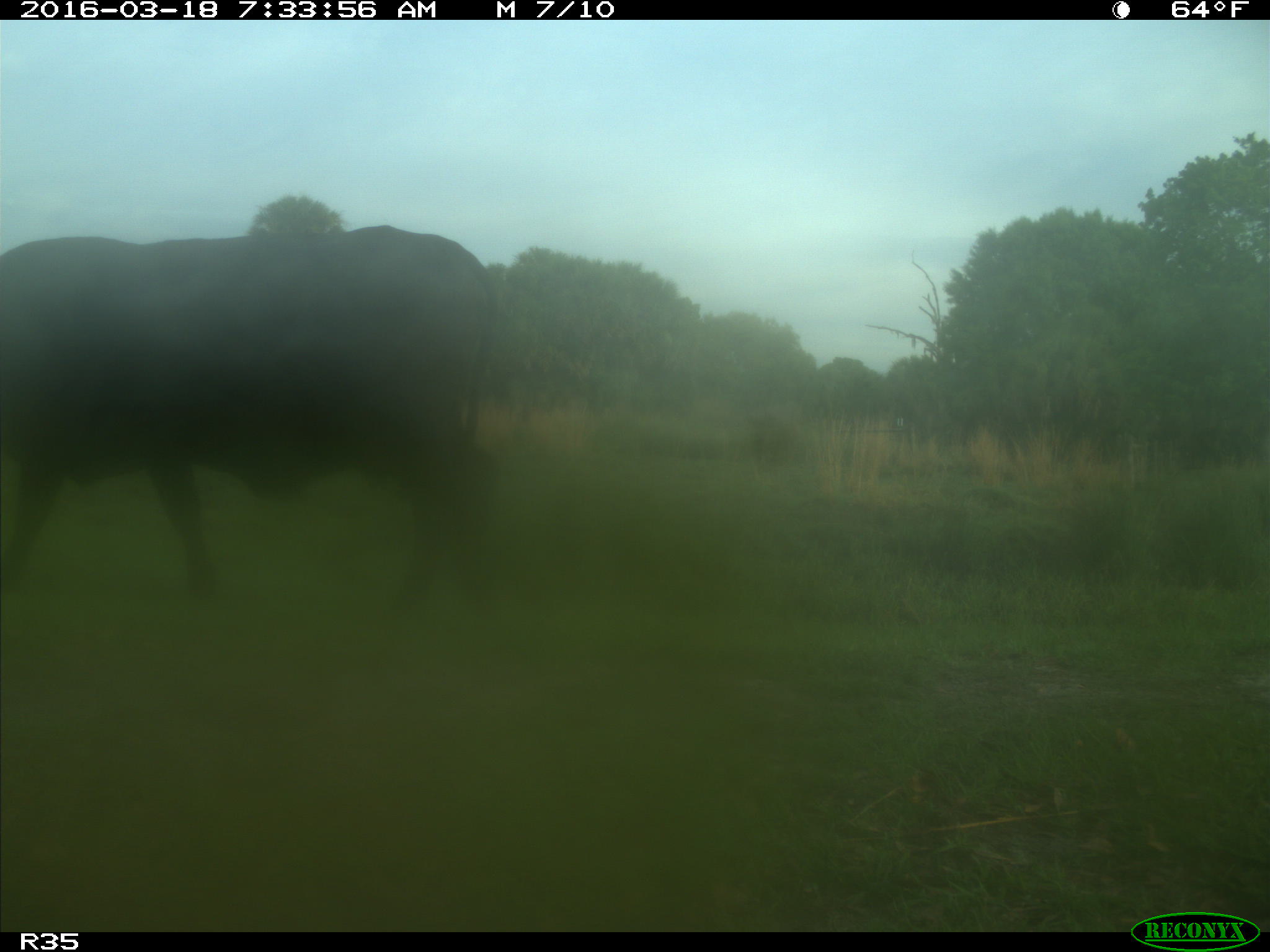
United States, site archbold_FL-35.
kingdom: Animalia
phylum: Chordata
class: Mammalia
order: Artiodactyla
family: Bovidae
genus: Bos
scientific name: Bos taurus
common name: domestic cow